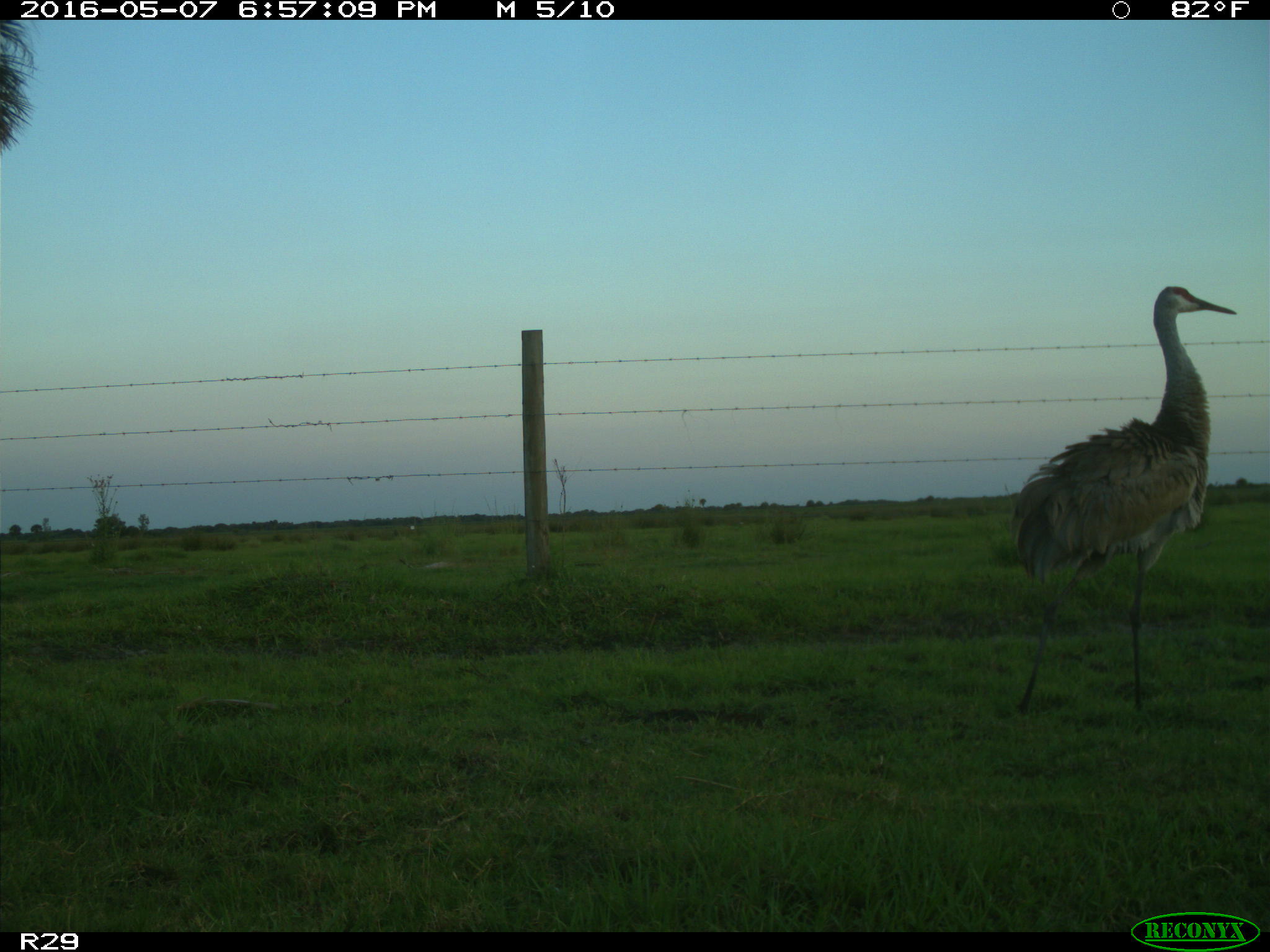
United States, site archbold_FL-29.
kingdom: Animalia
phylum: Chordata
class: Aves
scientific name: Aves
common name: birds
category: unidentified bird